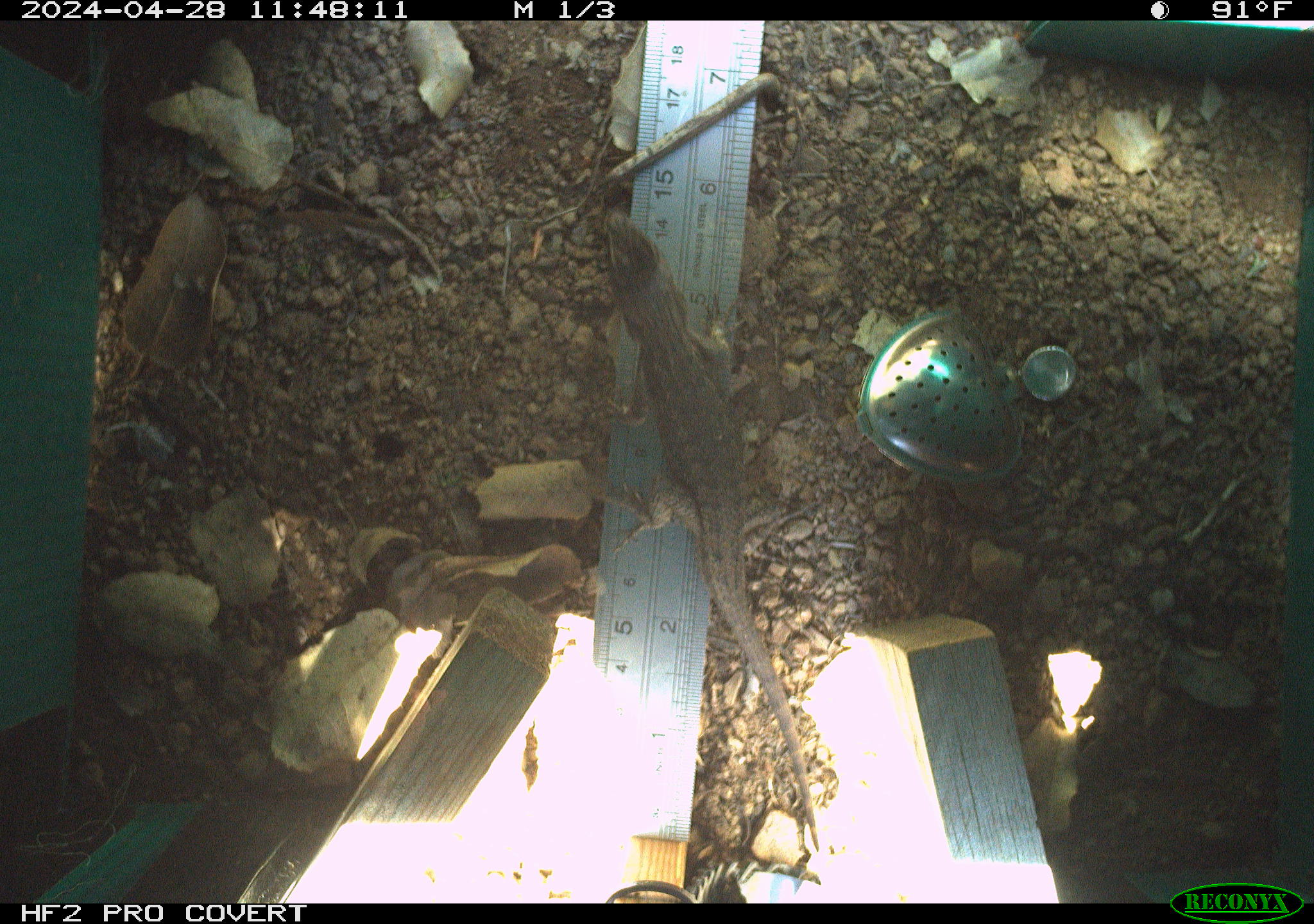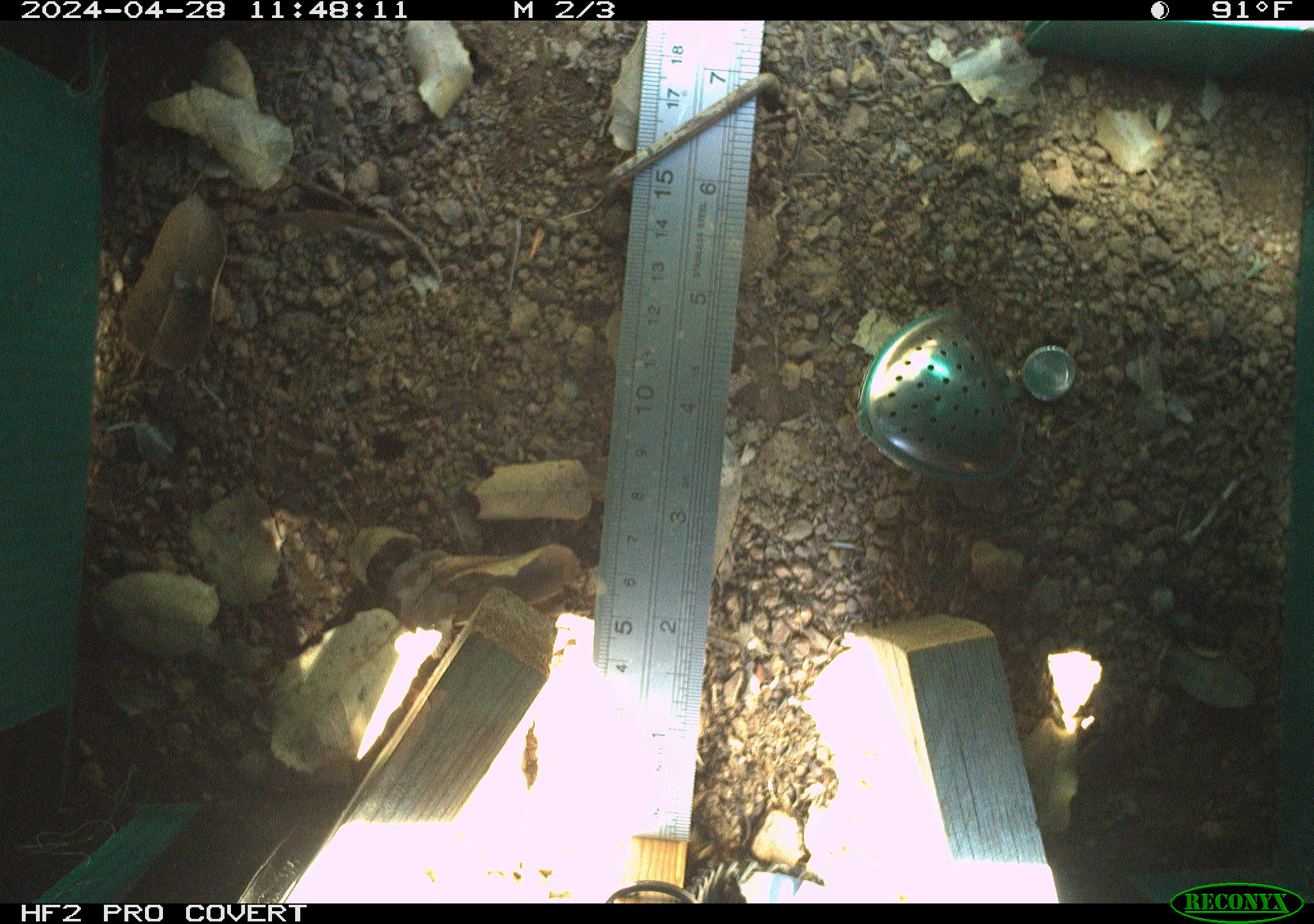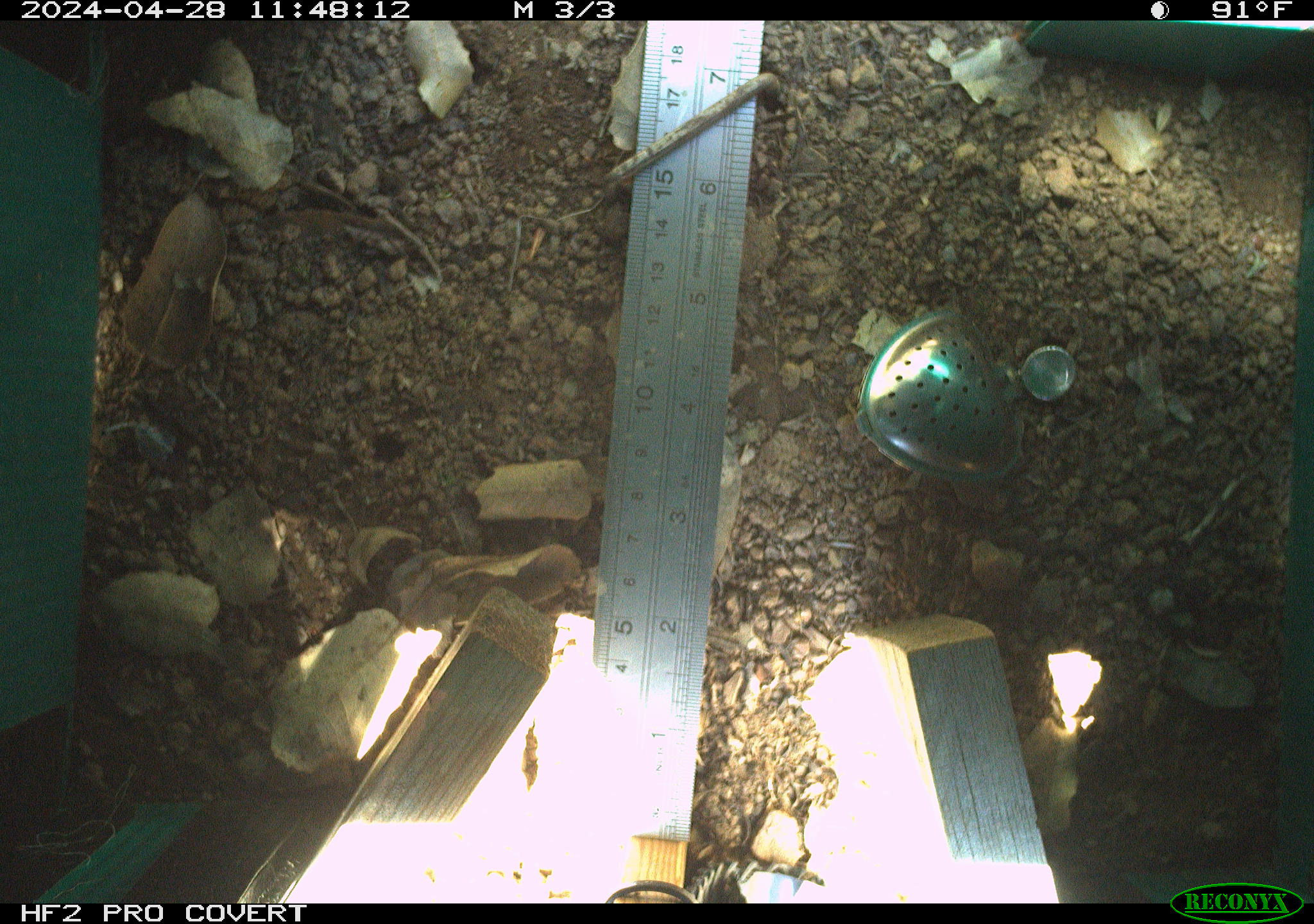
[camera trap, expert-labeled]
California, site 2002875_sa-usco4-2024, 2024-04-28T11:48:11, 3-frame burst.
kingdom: Animalia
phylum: Chordata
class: Reptilia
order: Squamata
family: Phrynosomatidae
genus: Sceloporus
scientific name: Sceloporus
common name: spiny lizards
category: sceloporus species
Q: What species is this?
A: Sceloporus species (spiny lizards) (Sceloporus).